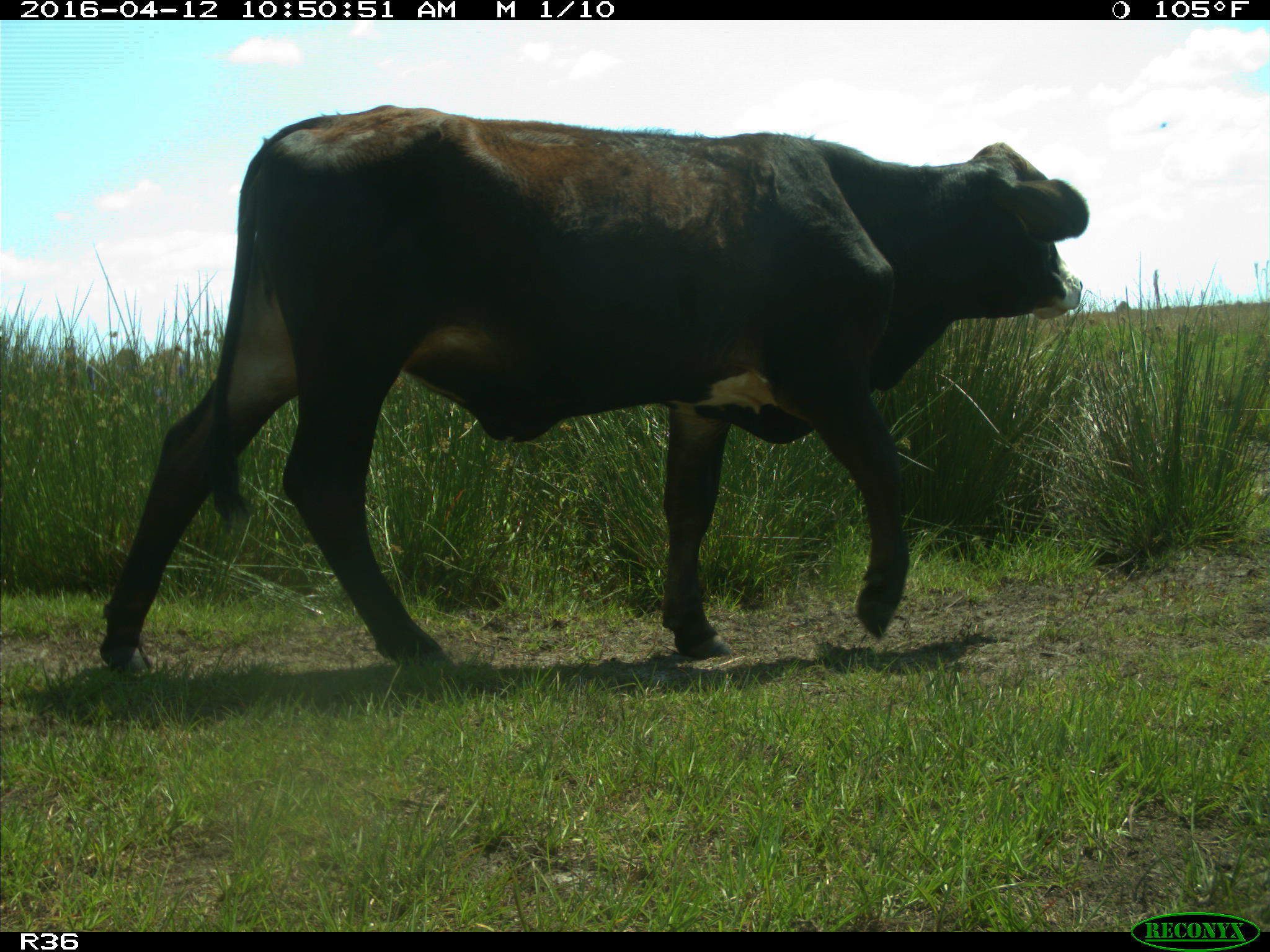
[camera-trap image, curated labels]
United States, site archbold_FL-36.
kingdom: Animalia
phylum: Chordata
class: Mammalia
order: Artiodactyla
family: Bovidae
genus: Bos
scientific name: Bos taurus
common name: domestic cow